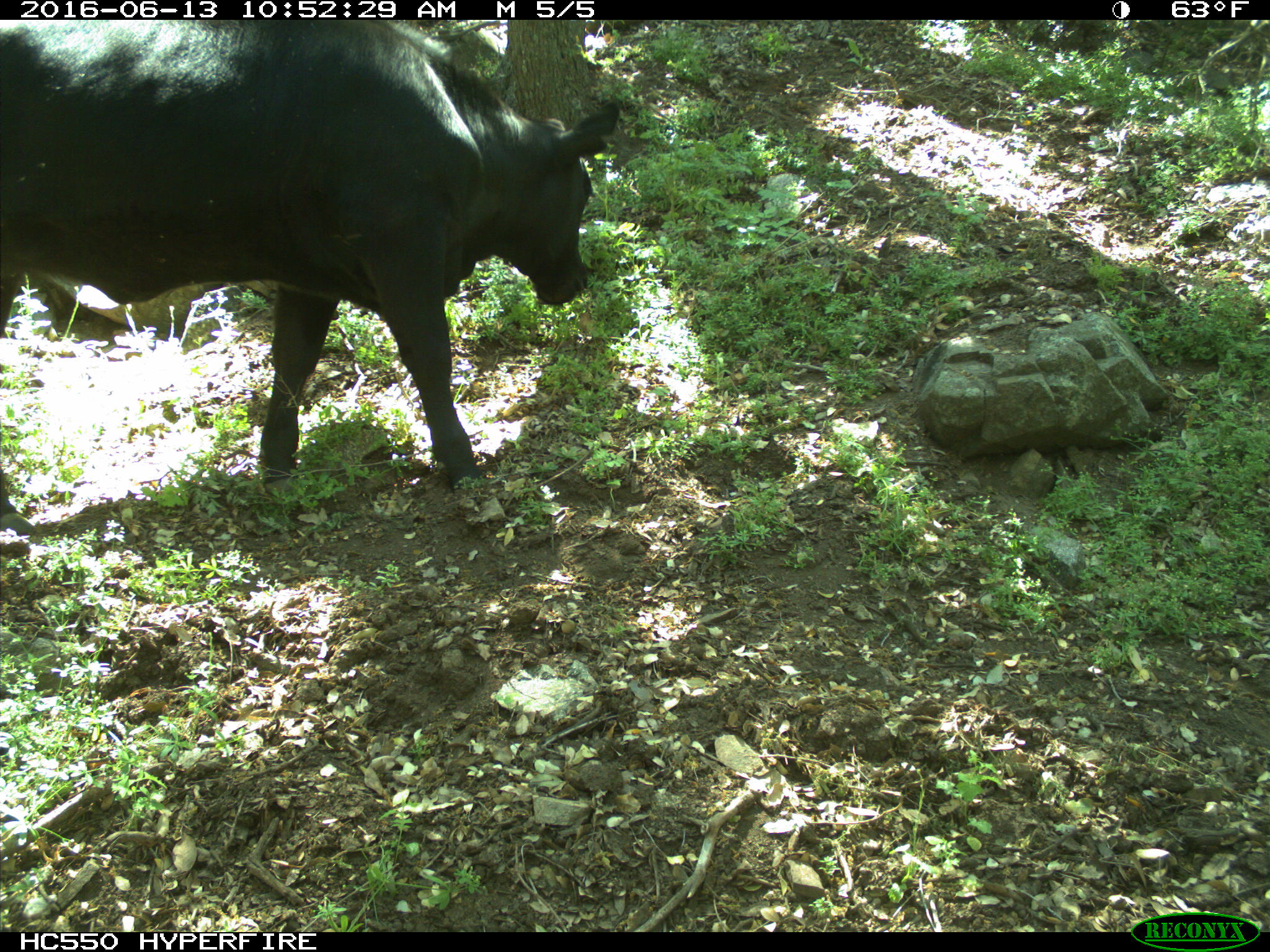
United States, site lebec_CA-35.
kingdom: Animalia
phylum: Chordata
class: Mammalia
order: Artiodactyla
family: Bovidae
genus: Bos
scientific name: Bos taurus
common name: domestic cow